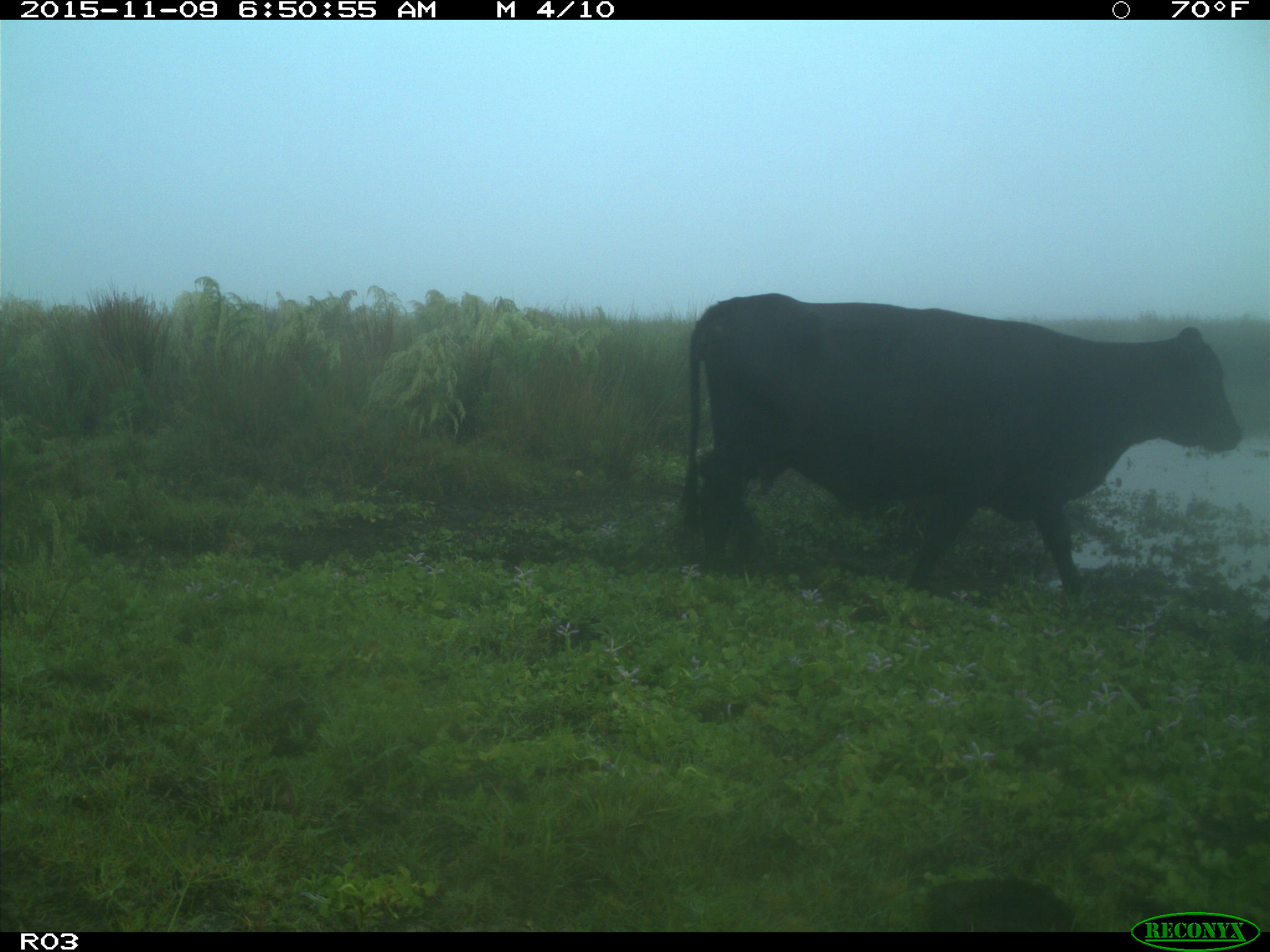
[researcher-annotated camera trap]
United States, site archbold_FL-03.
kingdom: Animalia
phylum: Chordata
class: Mammalia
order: Artiodactyla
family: Bovidae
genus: Bos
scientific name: Bos taurus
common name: domestic cow